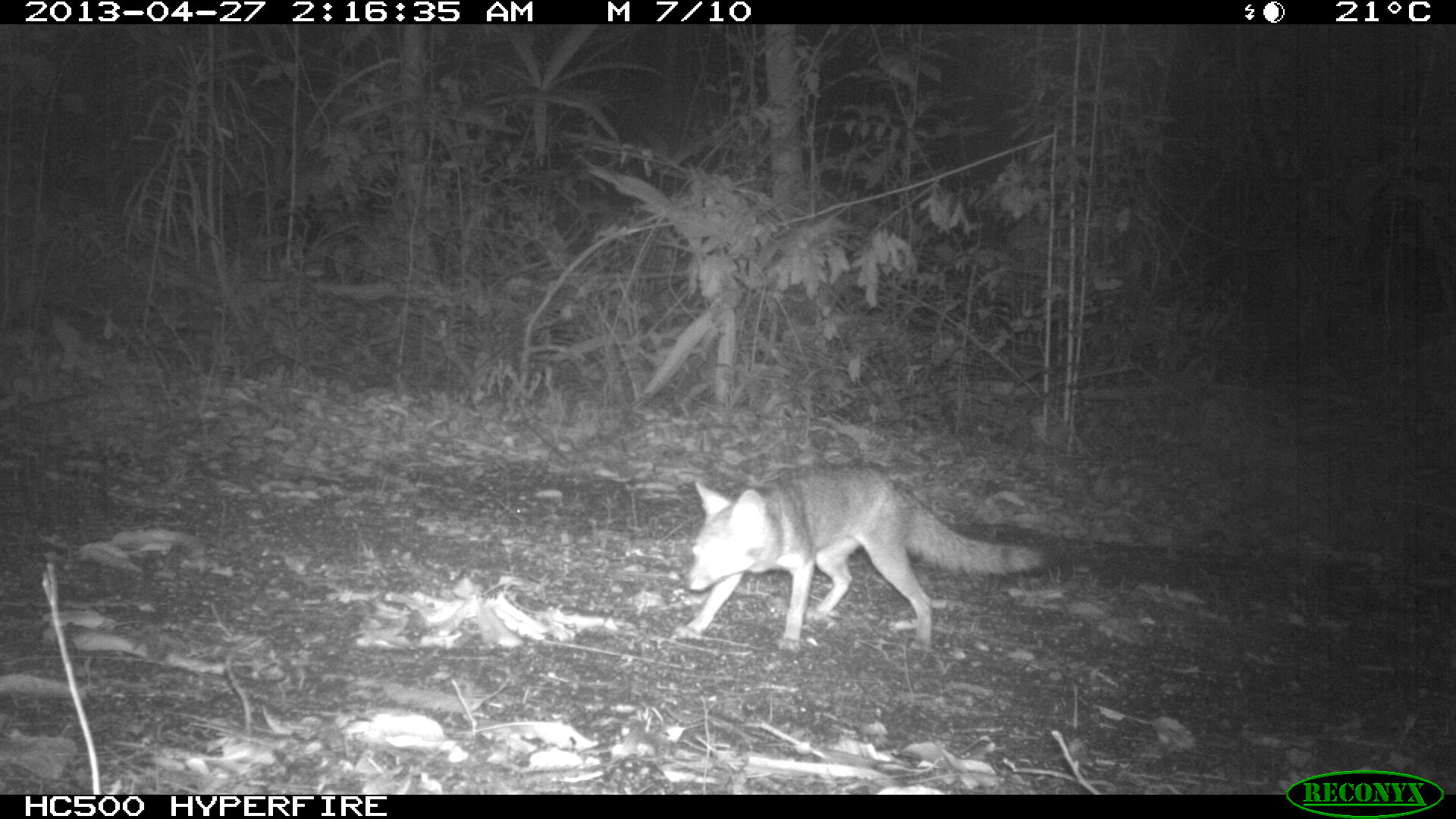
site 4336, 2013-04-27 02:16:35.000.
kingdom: Animalia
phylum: Chordata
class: Mammalia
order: Carnivora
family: Canidae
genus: Urocyon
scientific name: Urocyon cinereoargenteus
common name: gray fox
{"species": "Urocyon cinereoargenteus (gray fox)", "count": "1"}